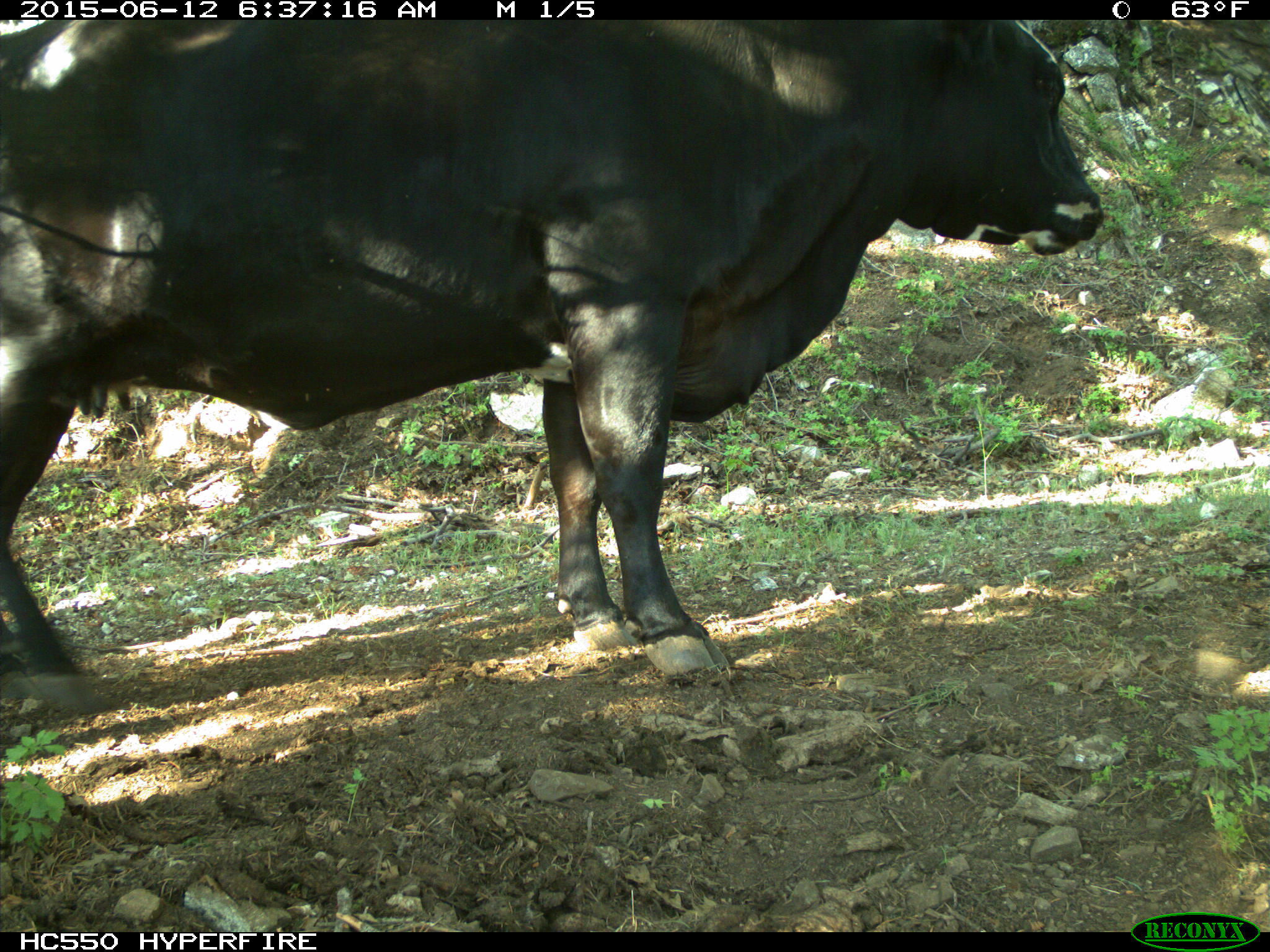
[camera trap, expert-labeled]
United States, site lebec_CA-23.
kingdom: Animalia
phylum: Chordata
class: Mammalia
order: Artiodactyla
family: Bovidae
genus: Bos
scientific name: Bos taurus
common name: domestic cow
Bos taurus (domestic cow).